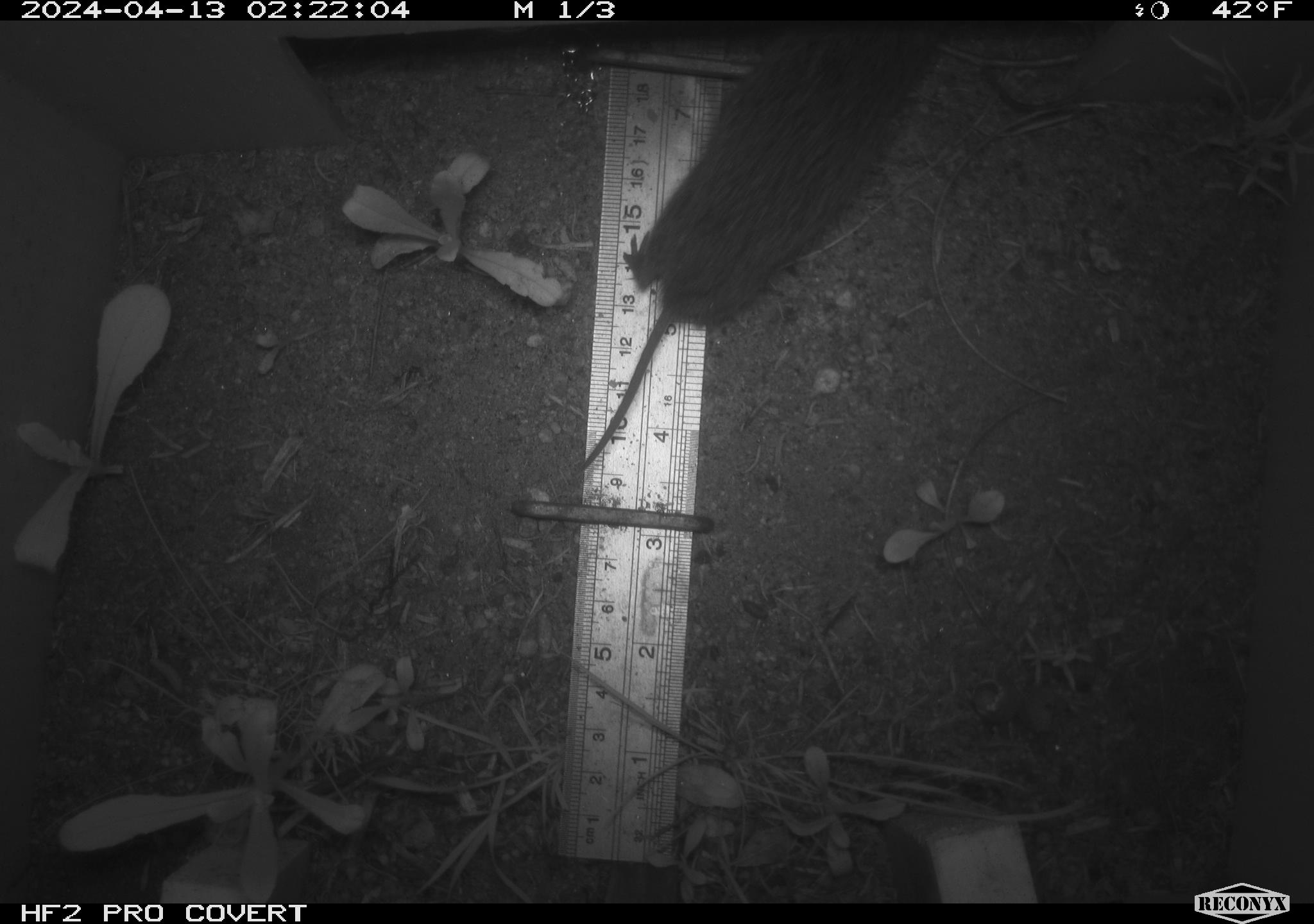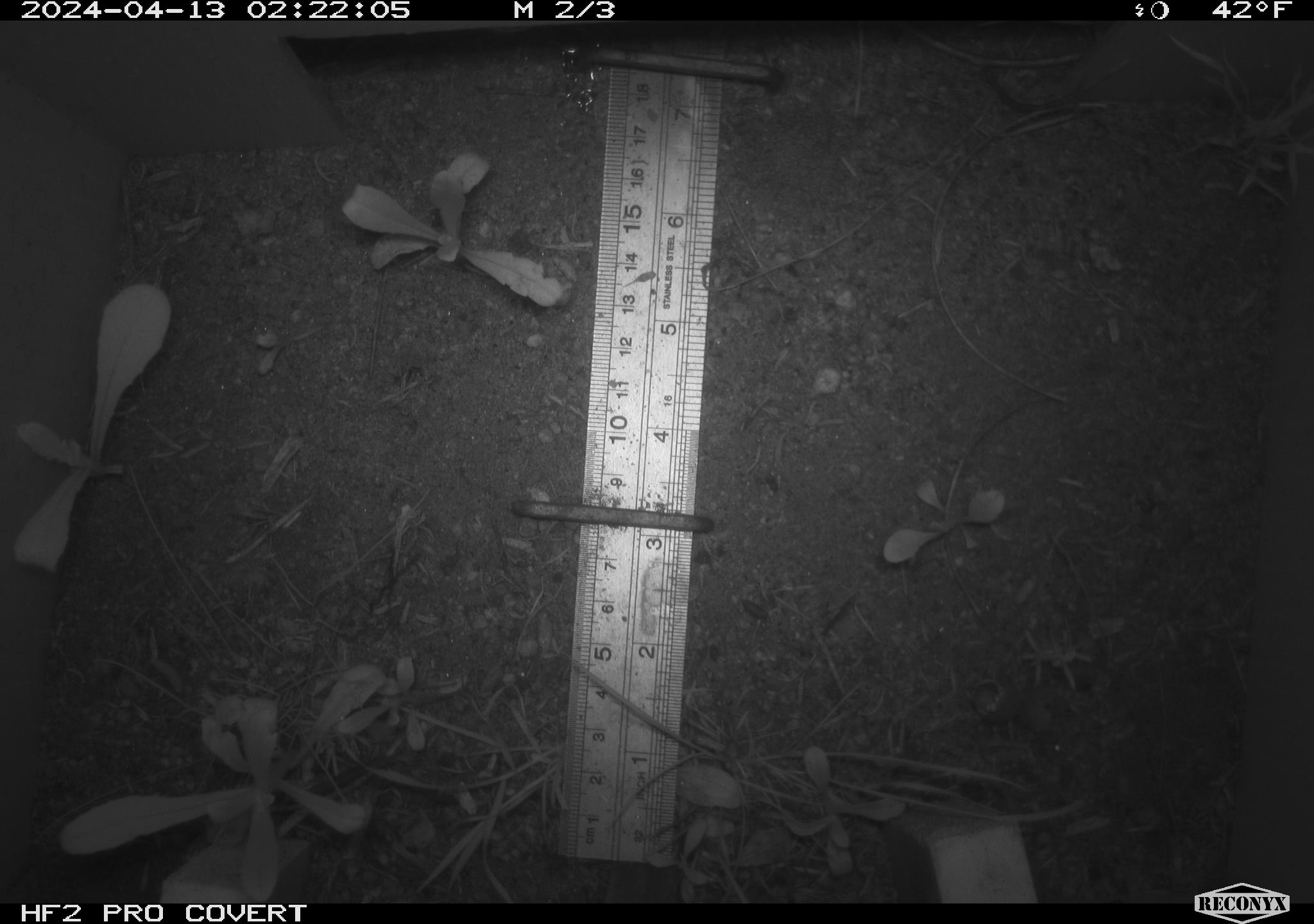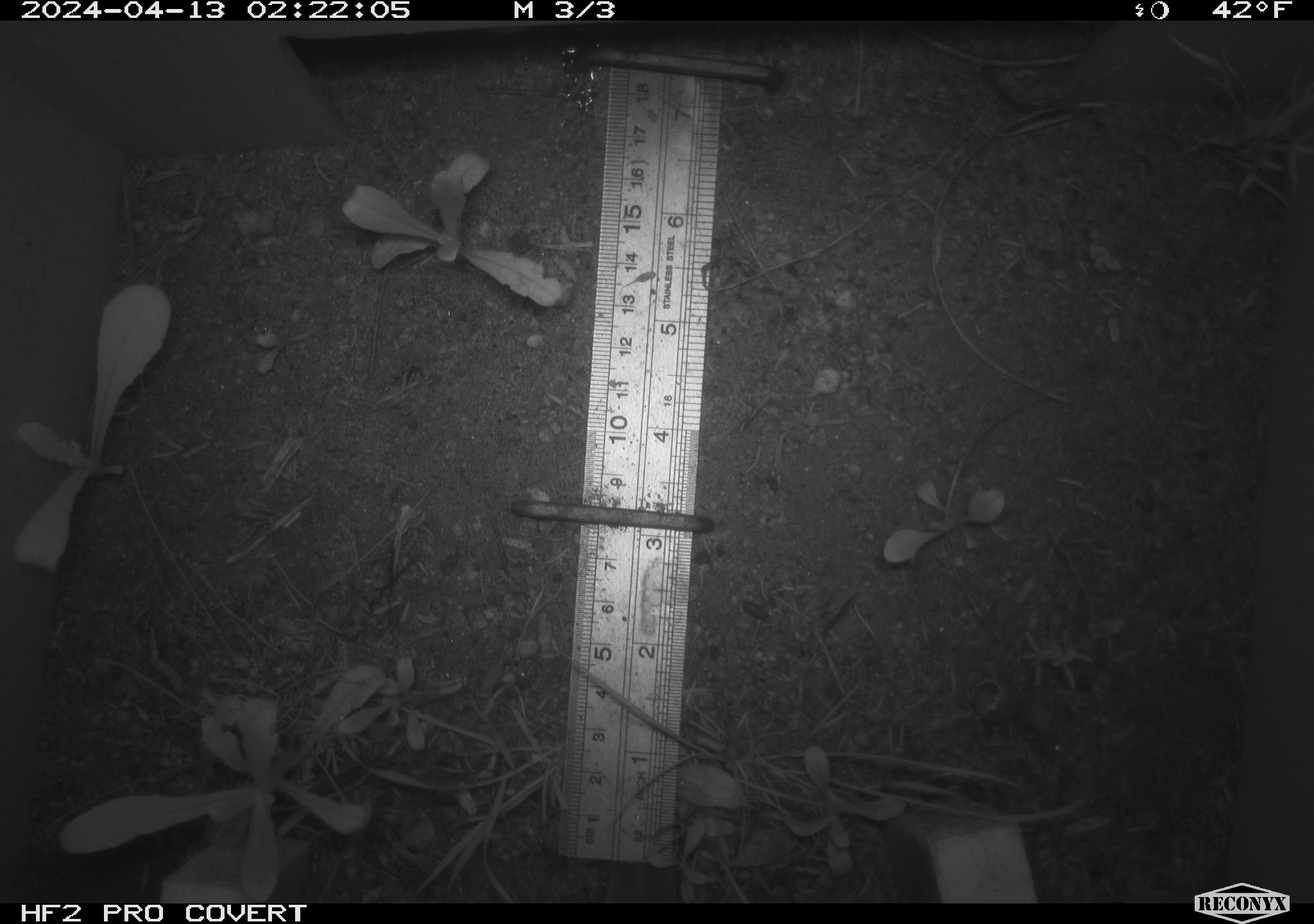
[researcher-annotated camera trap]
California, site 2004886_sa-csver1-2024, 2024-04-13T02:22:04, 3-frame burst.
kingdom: Animalia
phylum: Chordata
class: Mammalia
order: Rodentia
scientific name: Rodentia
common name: rodent